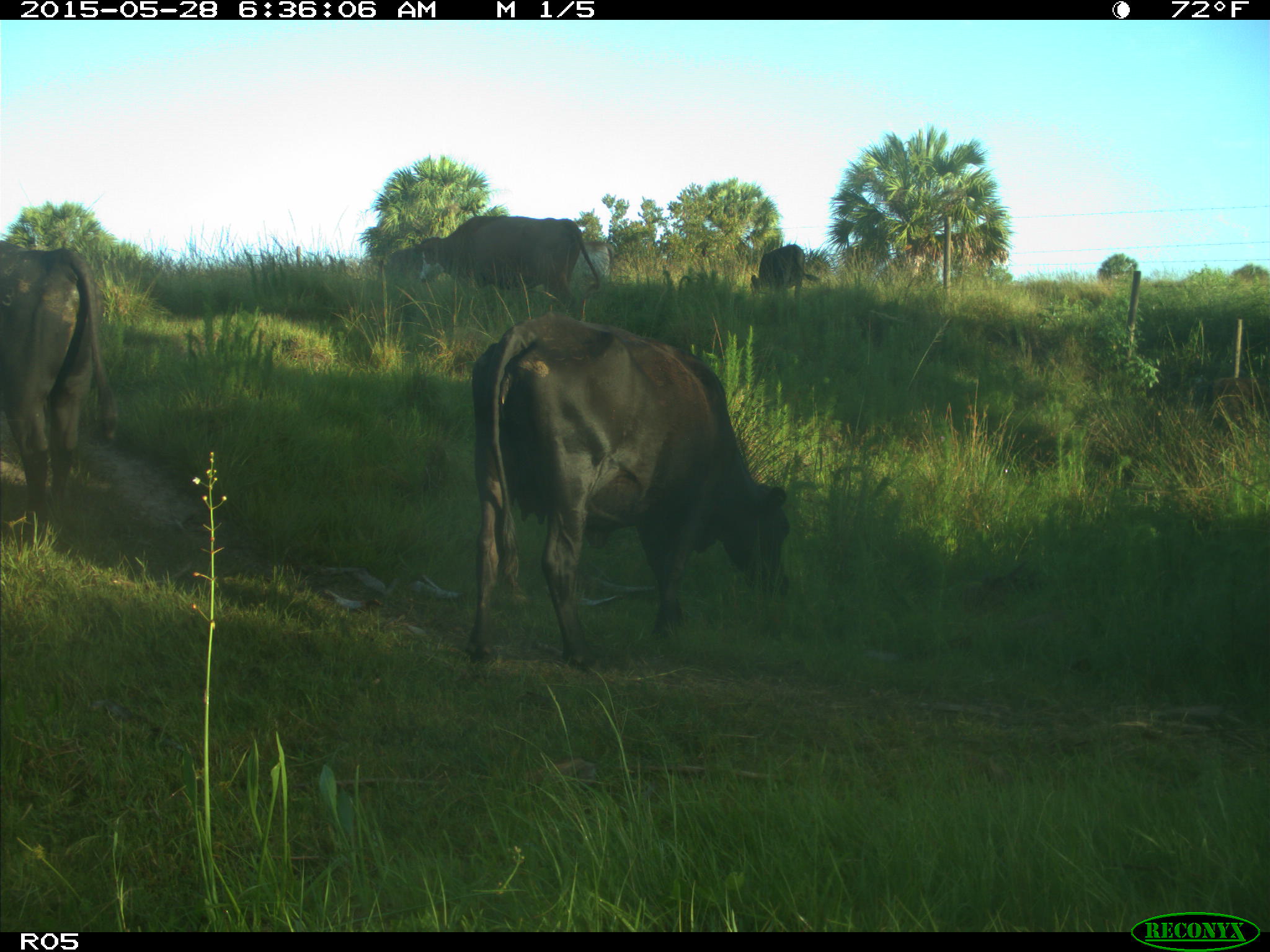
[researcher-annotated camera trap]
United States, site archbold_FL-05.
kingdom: Animalia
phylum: Chordata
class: Mammalia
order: Artiodactyla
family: Bovidae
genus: Bos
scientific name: Bos taurus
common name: domestic cow